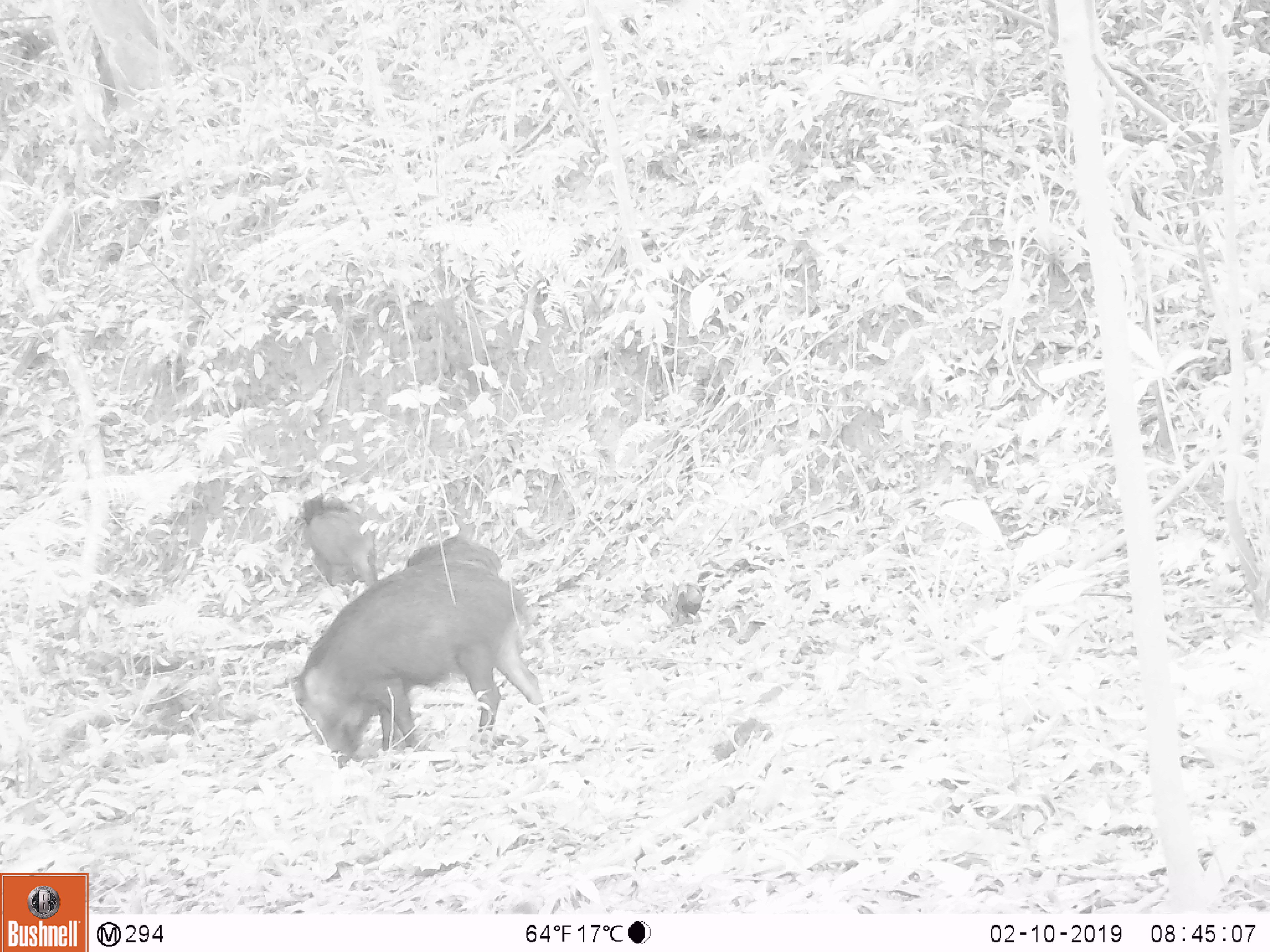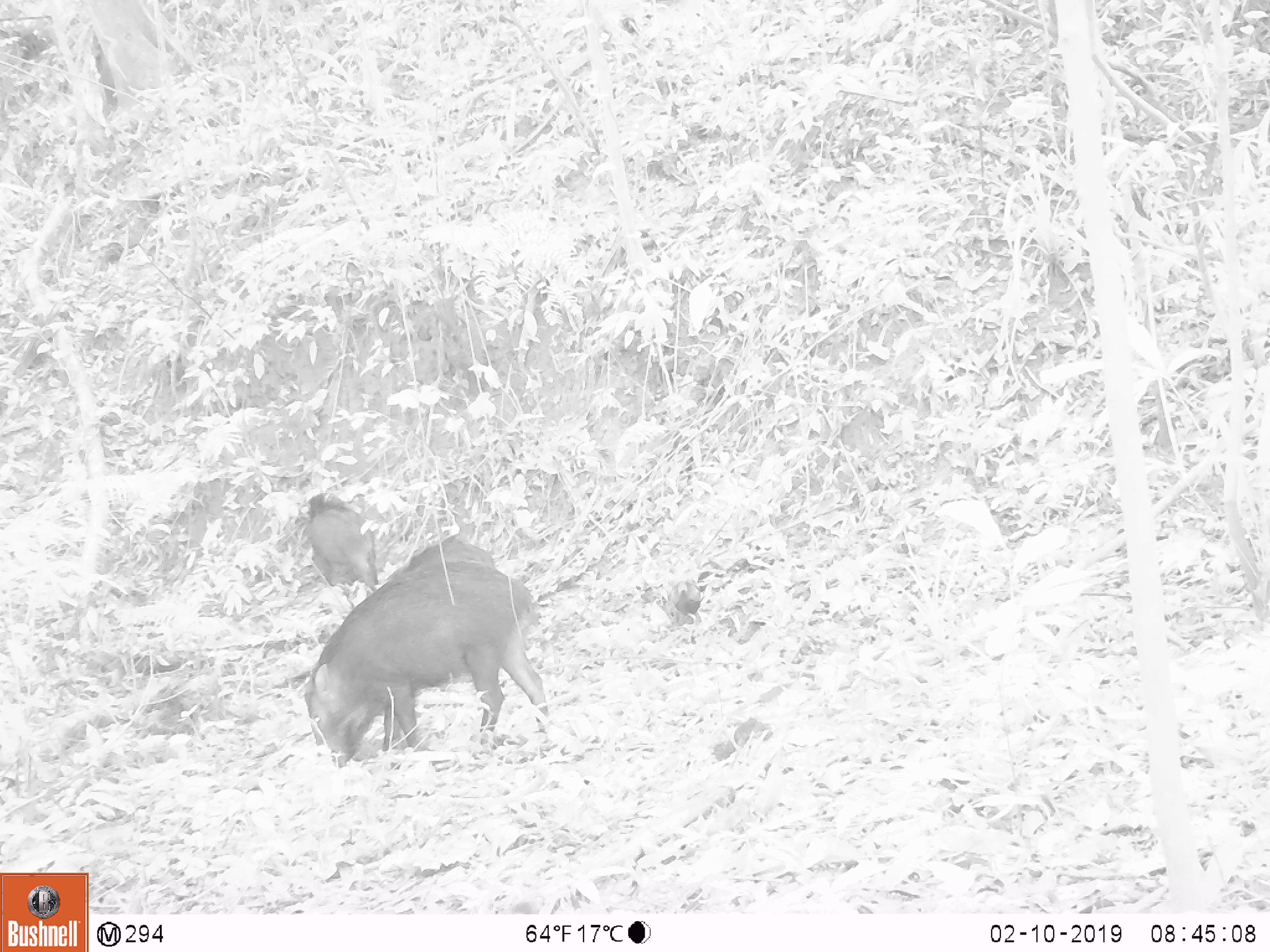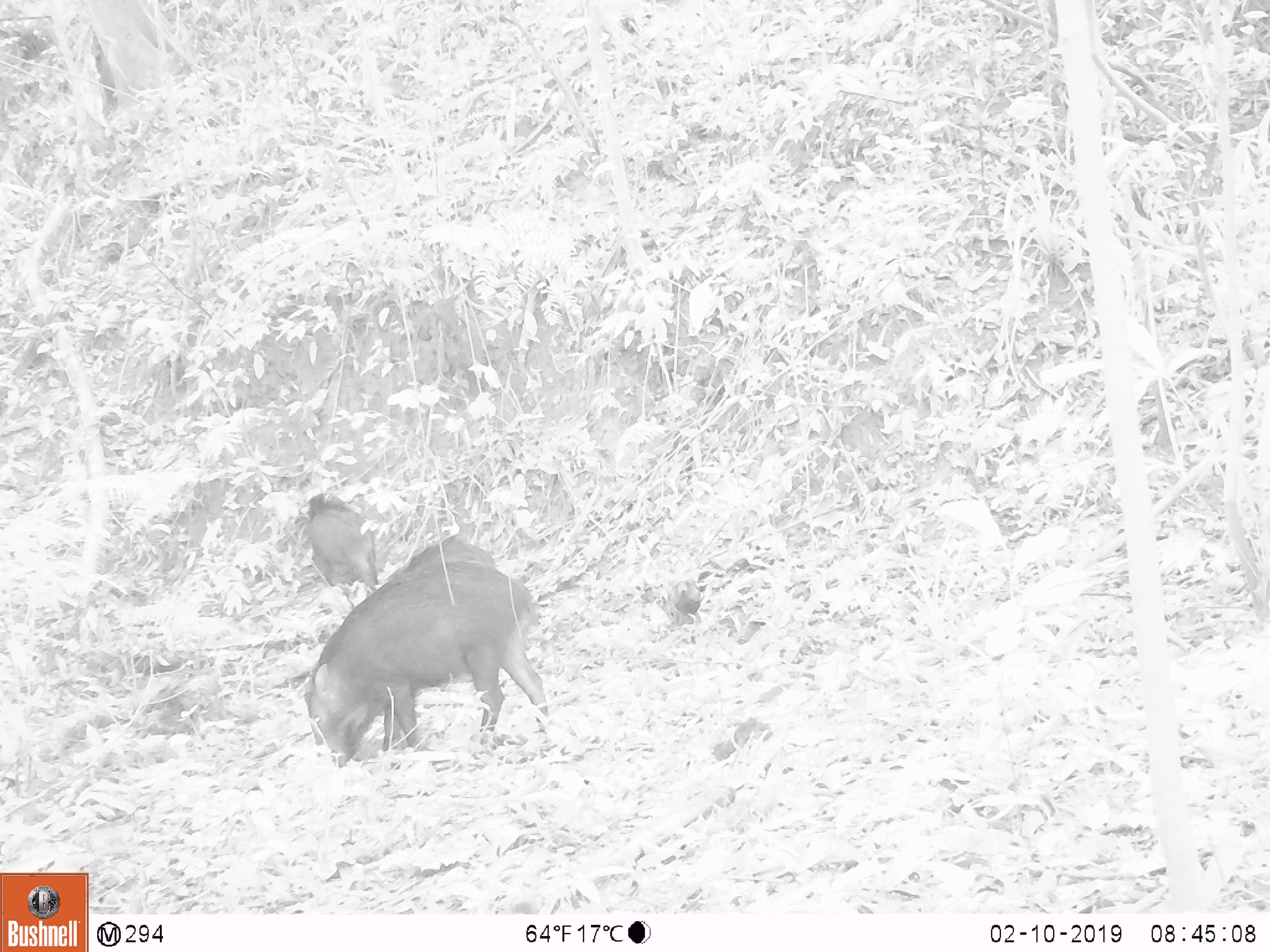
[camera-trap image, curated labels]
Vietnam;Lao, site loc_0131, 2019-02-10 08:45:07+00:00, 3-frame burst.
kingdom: Animalia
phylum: Chordata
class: Mammalia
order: Artiodactyla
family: Suidae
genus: Sus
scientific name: Sus scrofa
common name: eurasian wild pig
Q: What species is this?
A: Eurasian wild pig (Sus scrofa).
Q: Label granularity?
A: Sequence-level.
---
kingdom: Animalia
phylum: Chordata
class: Aves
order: Galliformes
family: Phasianidae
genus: Gallus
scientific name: Gallus gallus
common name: red junglefowl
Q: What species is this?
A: Red junglefowl (Gallus gallus).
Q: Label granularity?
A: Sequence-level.